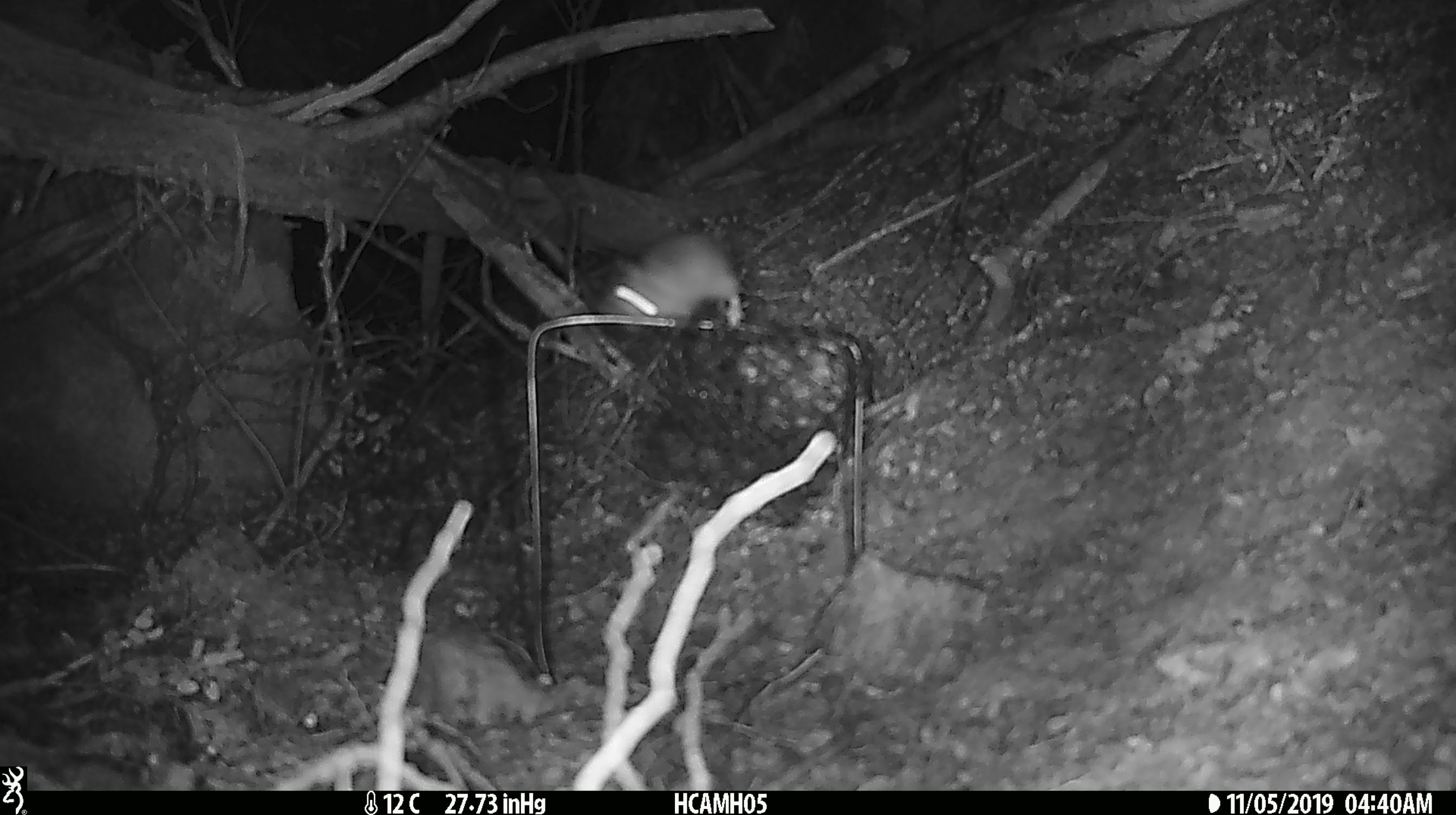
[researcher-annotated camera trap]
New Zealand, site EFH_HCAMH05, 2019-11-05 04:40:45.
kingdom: Animalia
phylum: Chordata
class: Mammalia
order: Rodentia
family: Muridae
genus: Mus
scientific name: Mus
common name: mouse